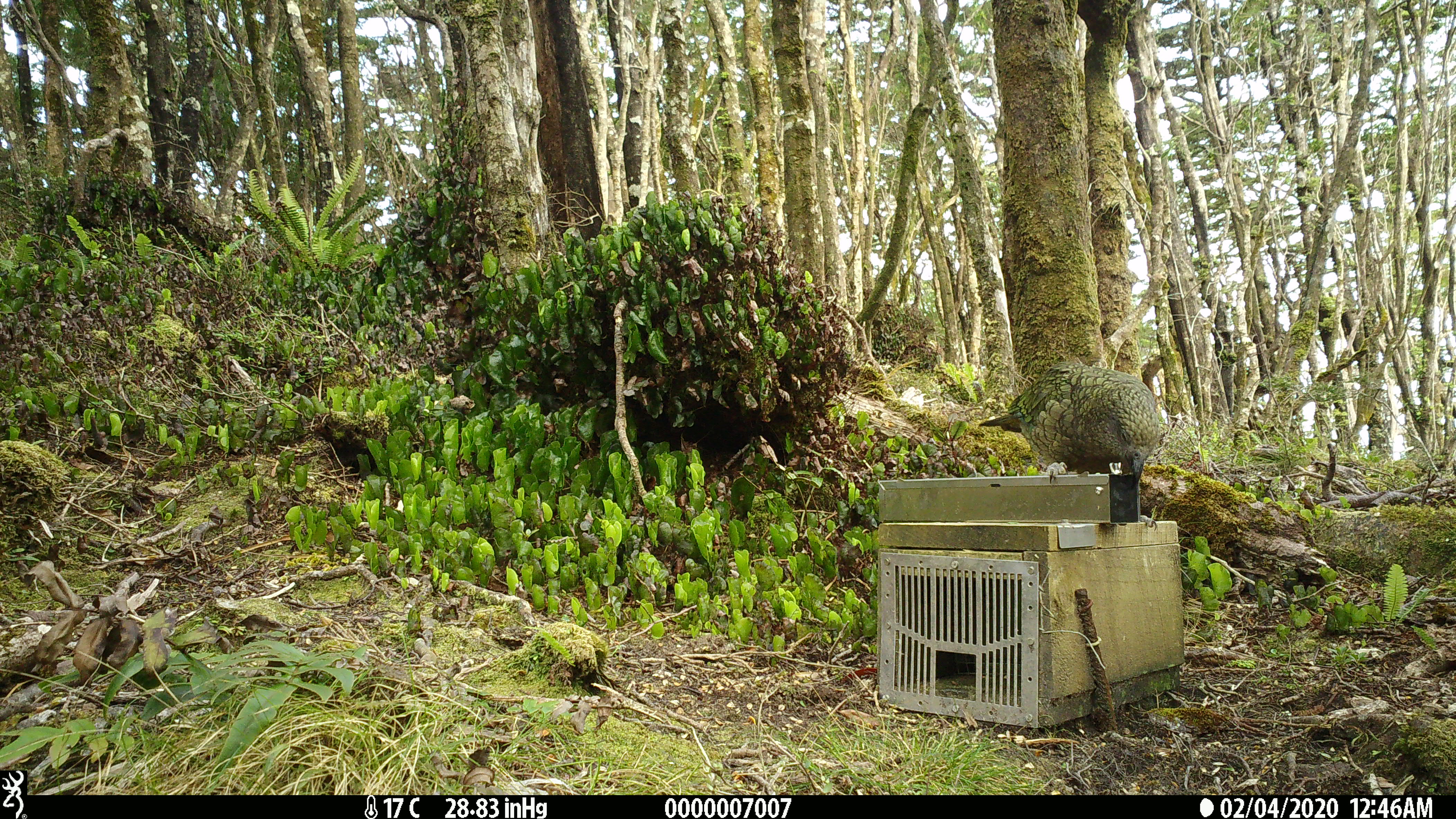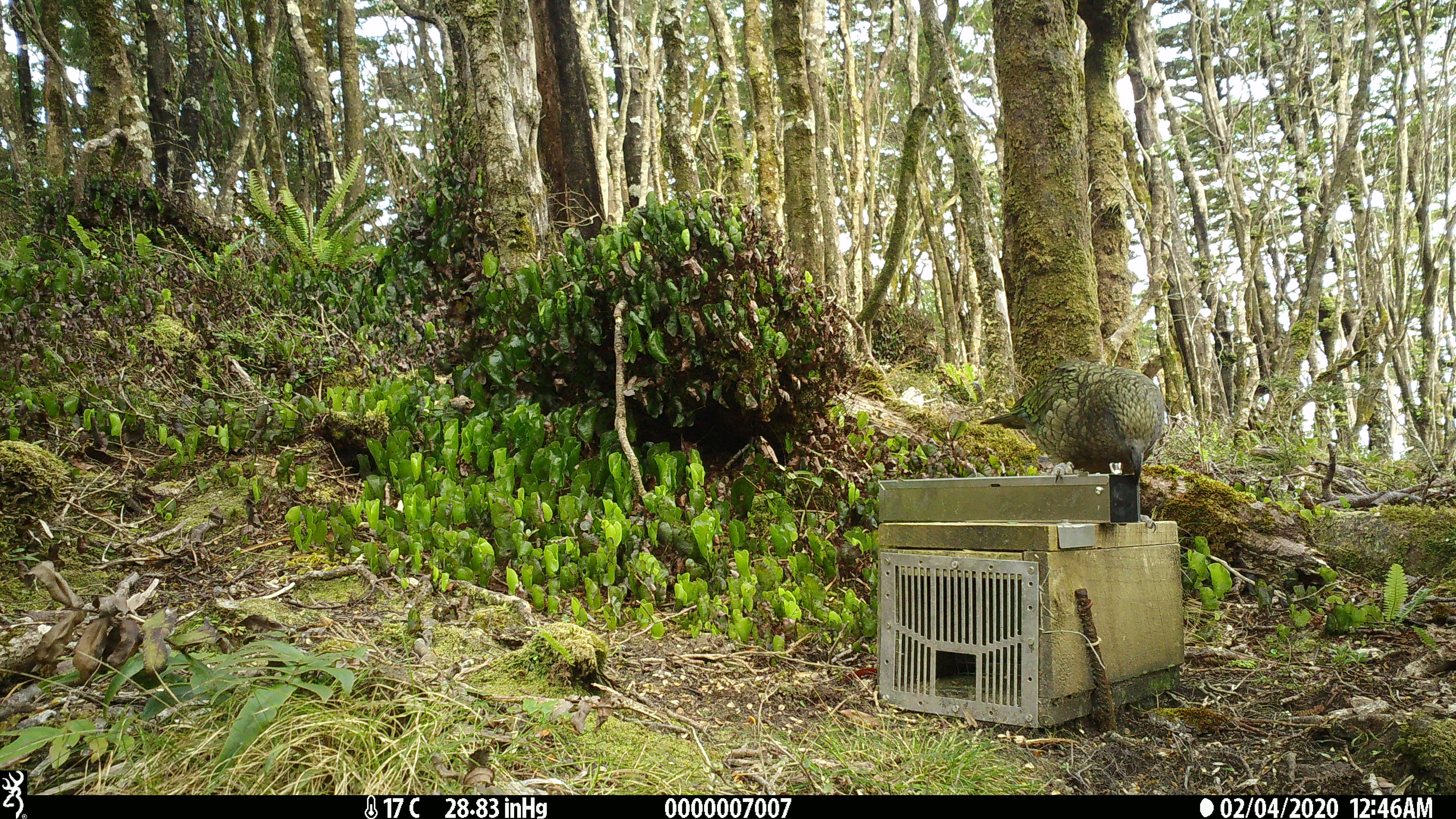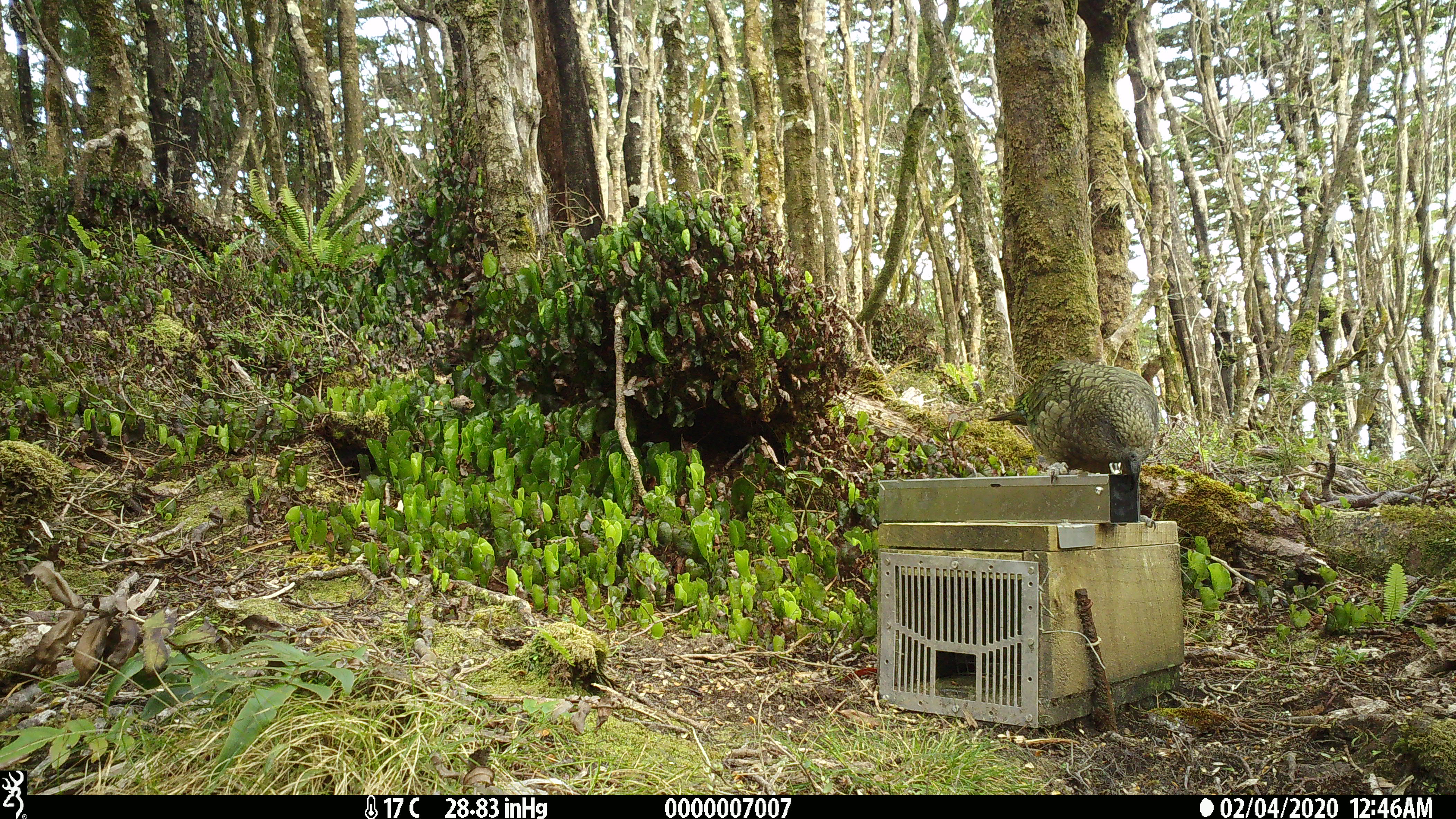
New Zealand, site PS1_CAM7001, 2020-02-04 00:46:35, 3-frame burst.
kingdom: Animalia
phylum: Chordata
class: Aves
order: Psittaciformes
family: Strigopidae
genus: Nestor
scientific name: Nestor notabilis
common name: kea